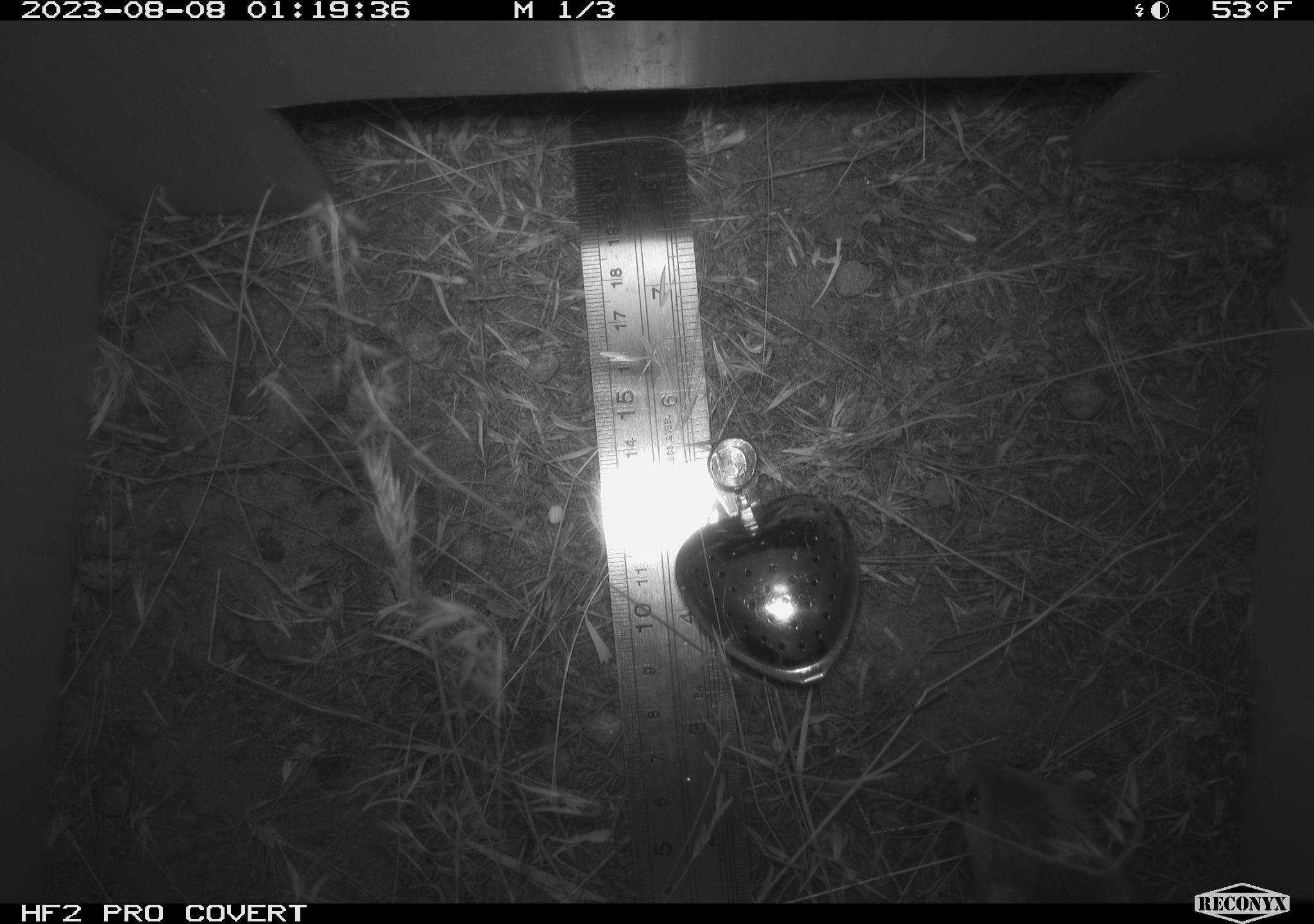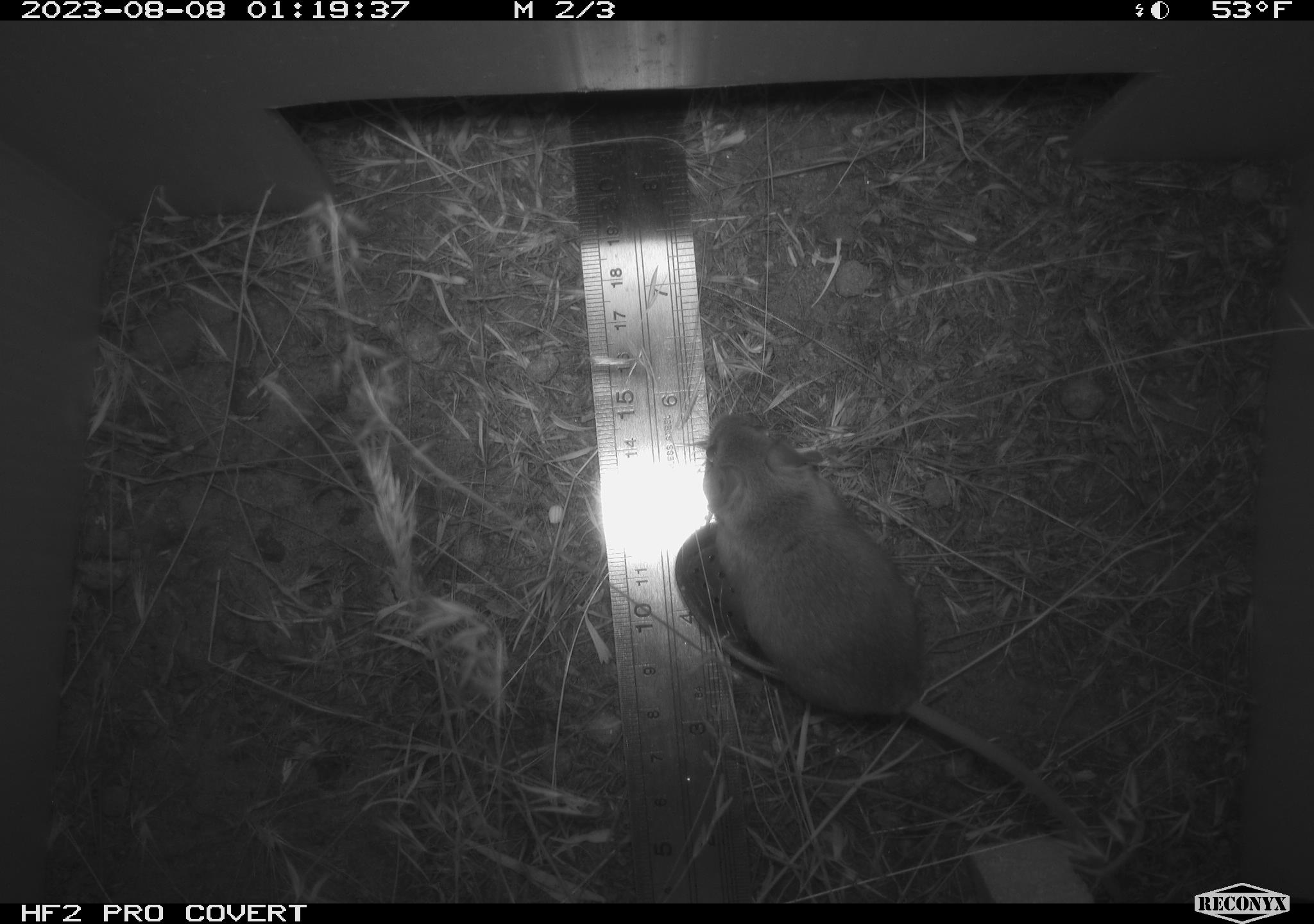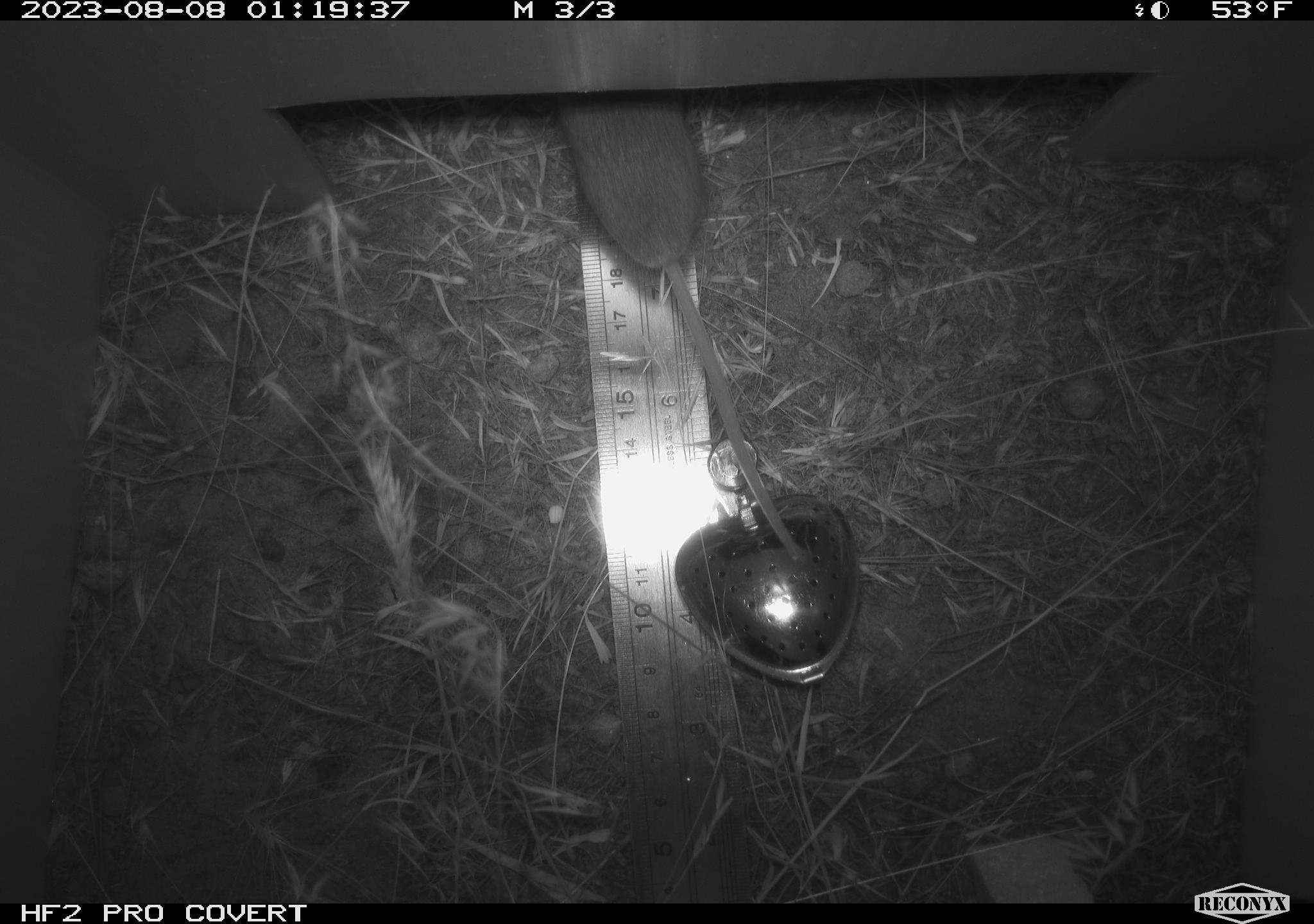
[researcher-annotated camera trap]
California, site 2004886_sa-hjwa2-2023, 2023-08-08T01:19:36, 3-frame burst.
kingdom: Animalia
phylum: Chordata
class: Mammalia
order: Rodentia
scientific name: Rodentia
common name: mouse species